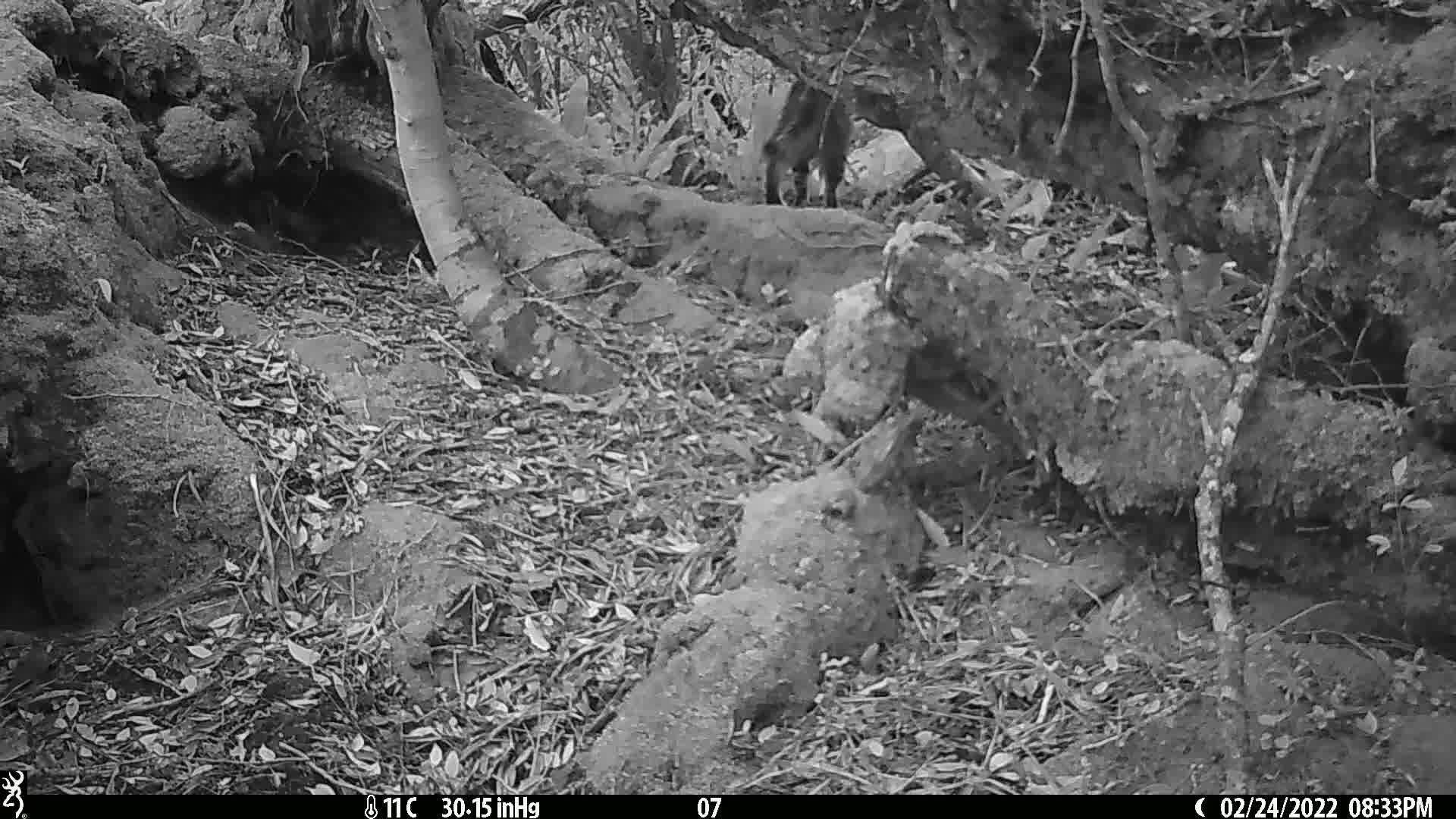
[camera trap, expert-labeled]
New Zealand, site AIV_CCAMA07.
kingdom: Animalia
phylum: Chordata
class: Mammalia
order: Carnivora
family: Felidae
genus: Felis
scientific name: Felis catus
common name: domestic cat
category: cat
Cat (domestic cat) (Felis catus).